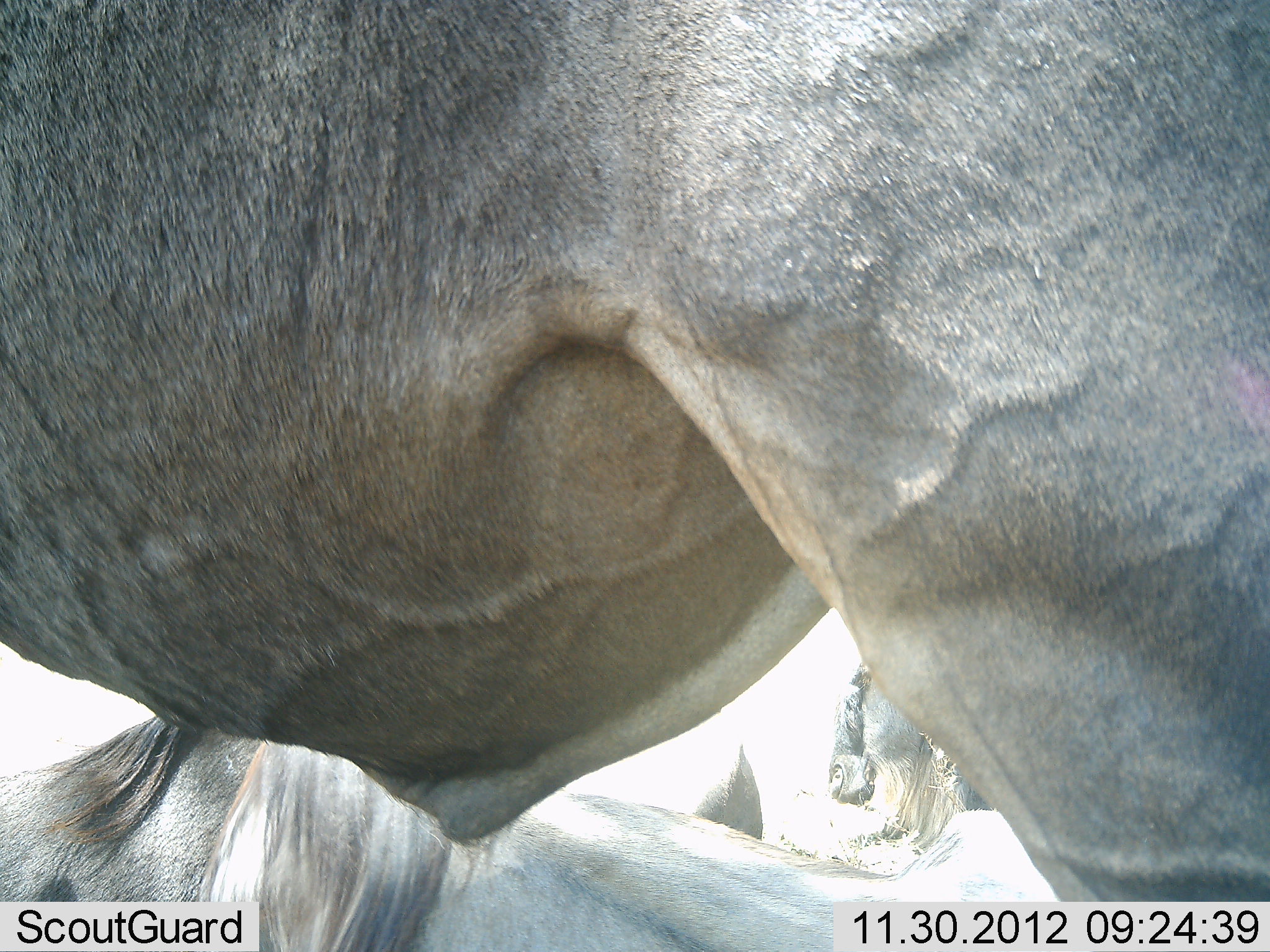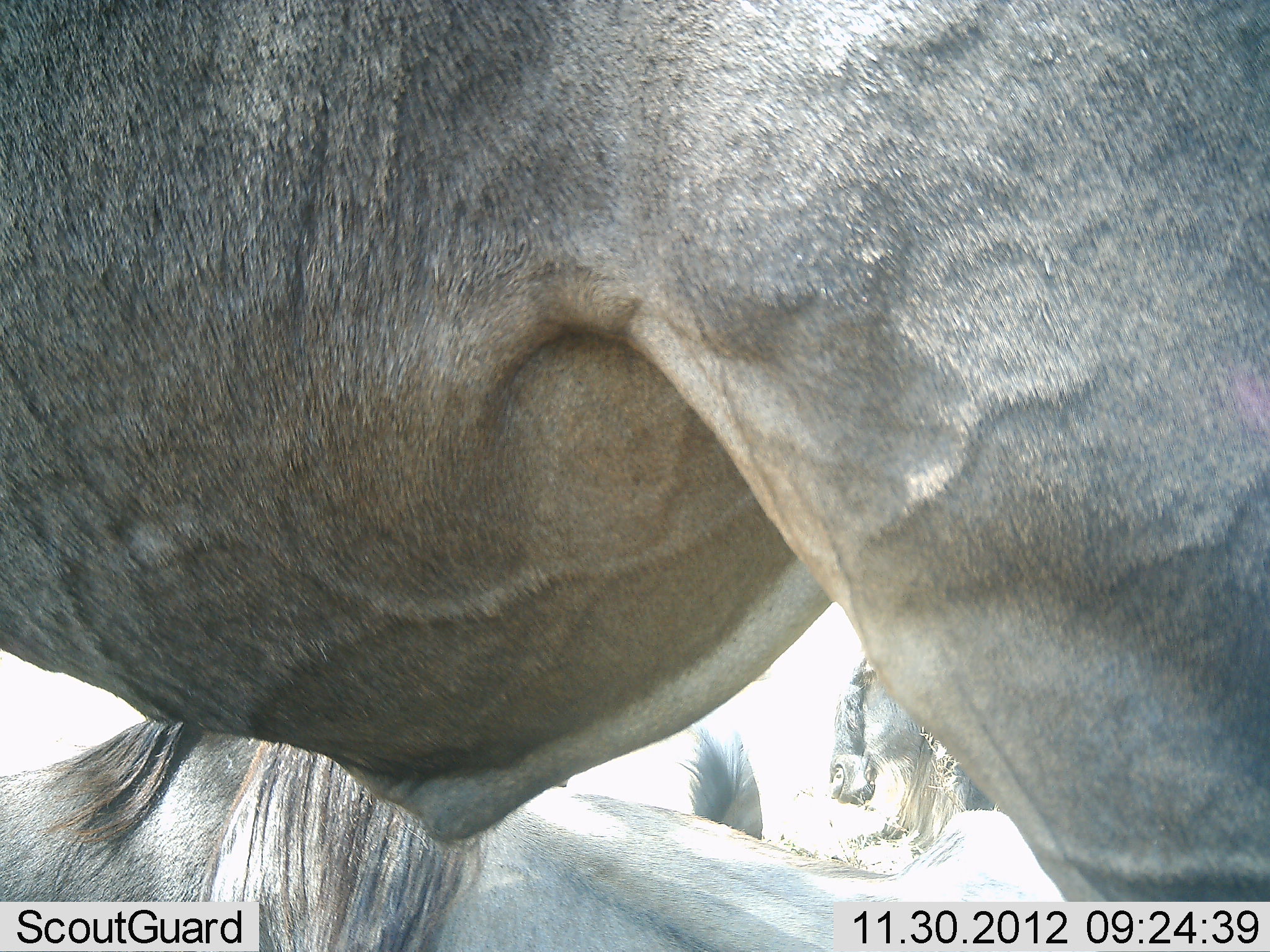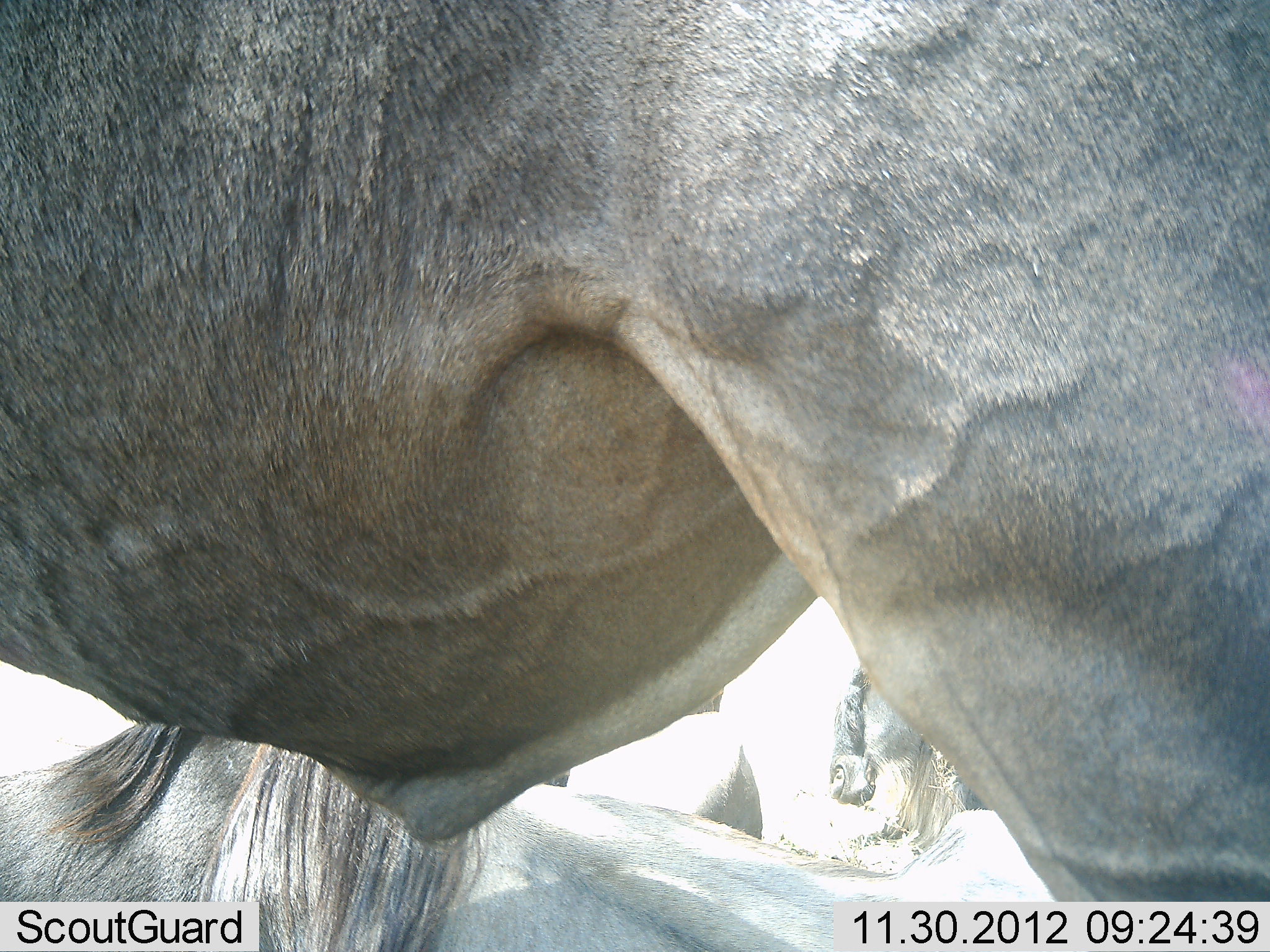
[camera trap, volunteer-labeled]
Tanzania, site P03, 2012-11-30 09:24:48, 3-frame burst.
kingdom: Animalia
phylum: Chordata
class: Mammalia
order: Artiodactyla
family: Bovidae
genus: Connochaetes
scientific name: Connochaetes taurinus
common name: blue wildebeest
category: wildebeest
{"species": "wildebeest (blue wildebeest) (Connochaetes taurinus)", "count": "3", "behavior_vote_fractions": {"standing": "70%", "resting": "70%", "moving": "10%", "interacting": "0%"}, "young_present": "0%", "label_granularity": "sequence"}